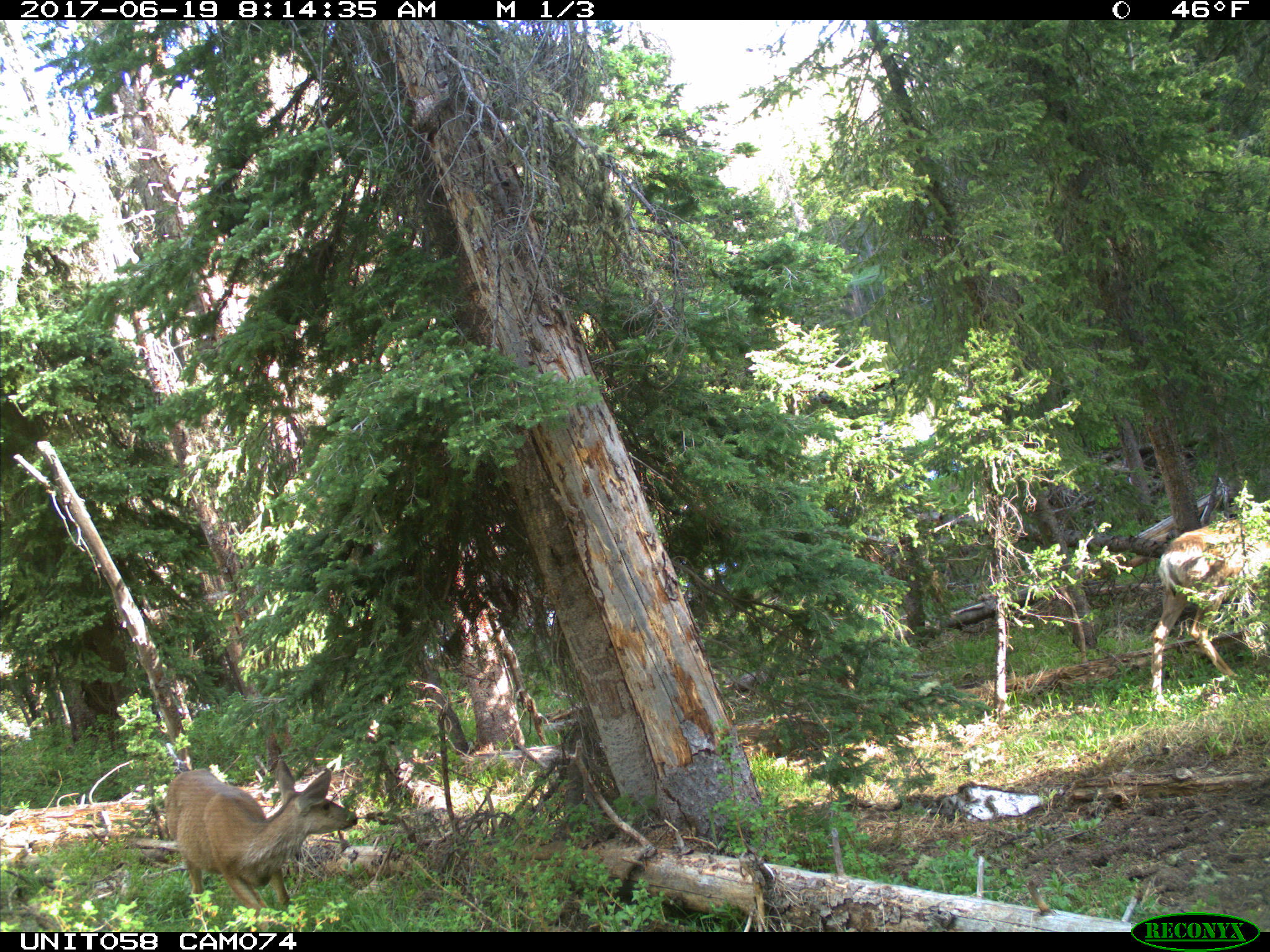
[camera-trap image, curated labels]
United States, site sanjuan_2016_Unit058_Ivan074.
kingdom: Animalia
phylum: Chordata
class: Mammalia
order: Artiodactyla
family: Cervidae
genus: Odocoileus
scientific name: Odocoileus hemionus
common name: mule deer